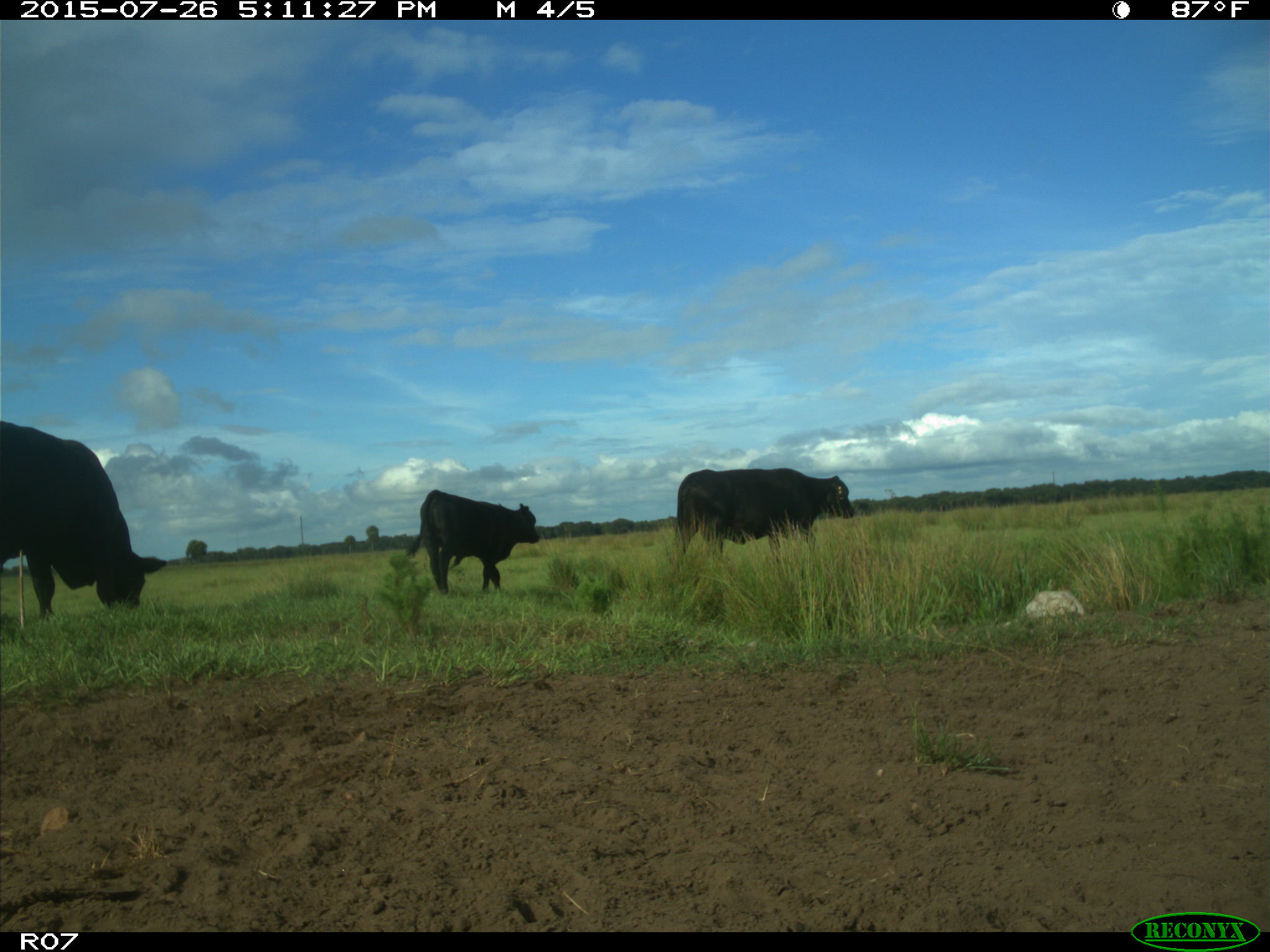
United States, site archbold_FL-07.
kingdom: Animalia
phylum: Chordata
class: Mammalia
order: Artiodactyla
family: Bovidae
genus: Bos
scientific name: Bos taurus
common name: domestic cow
Bos taurus (domestic cow).